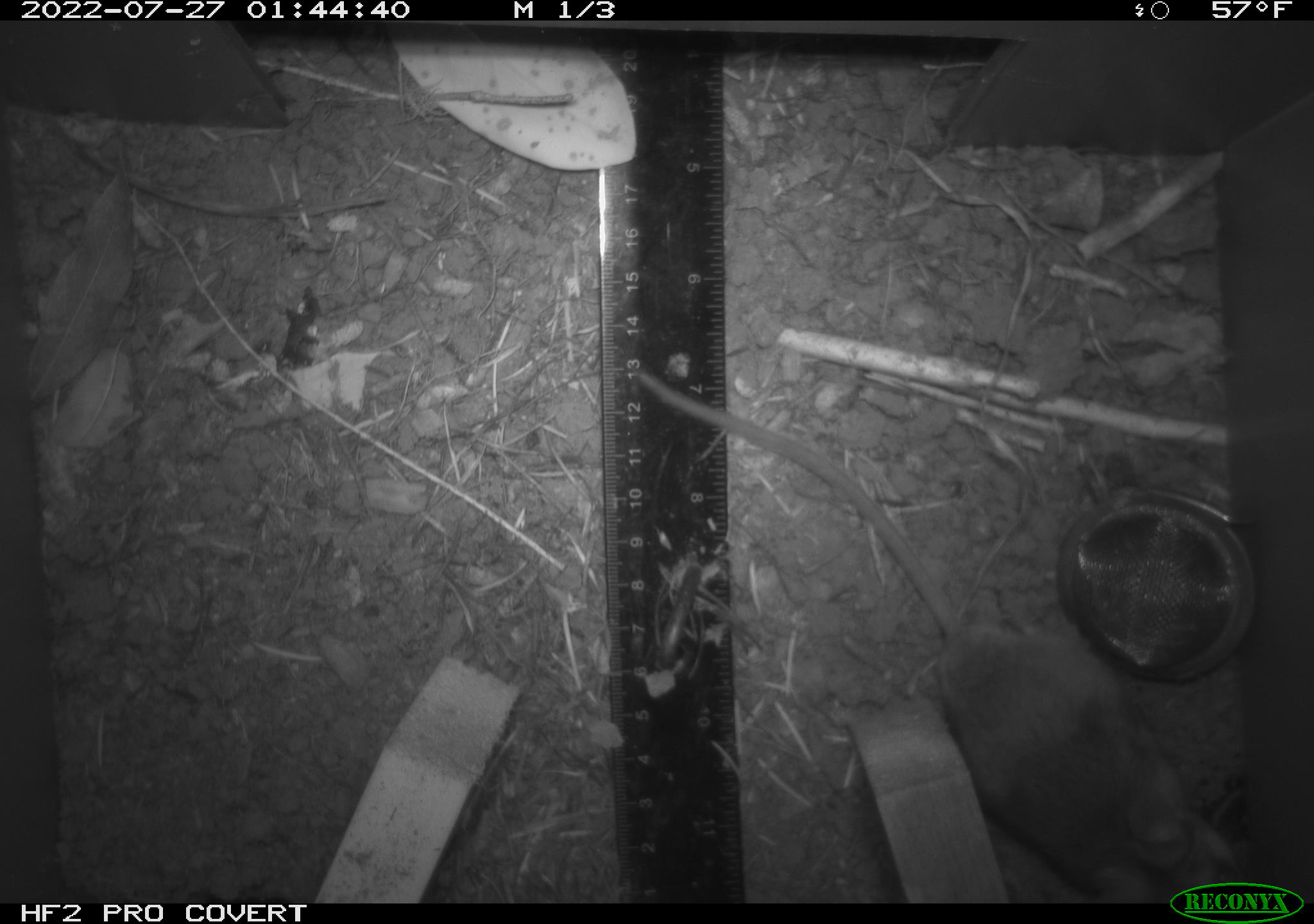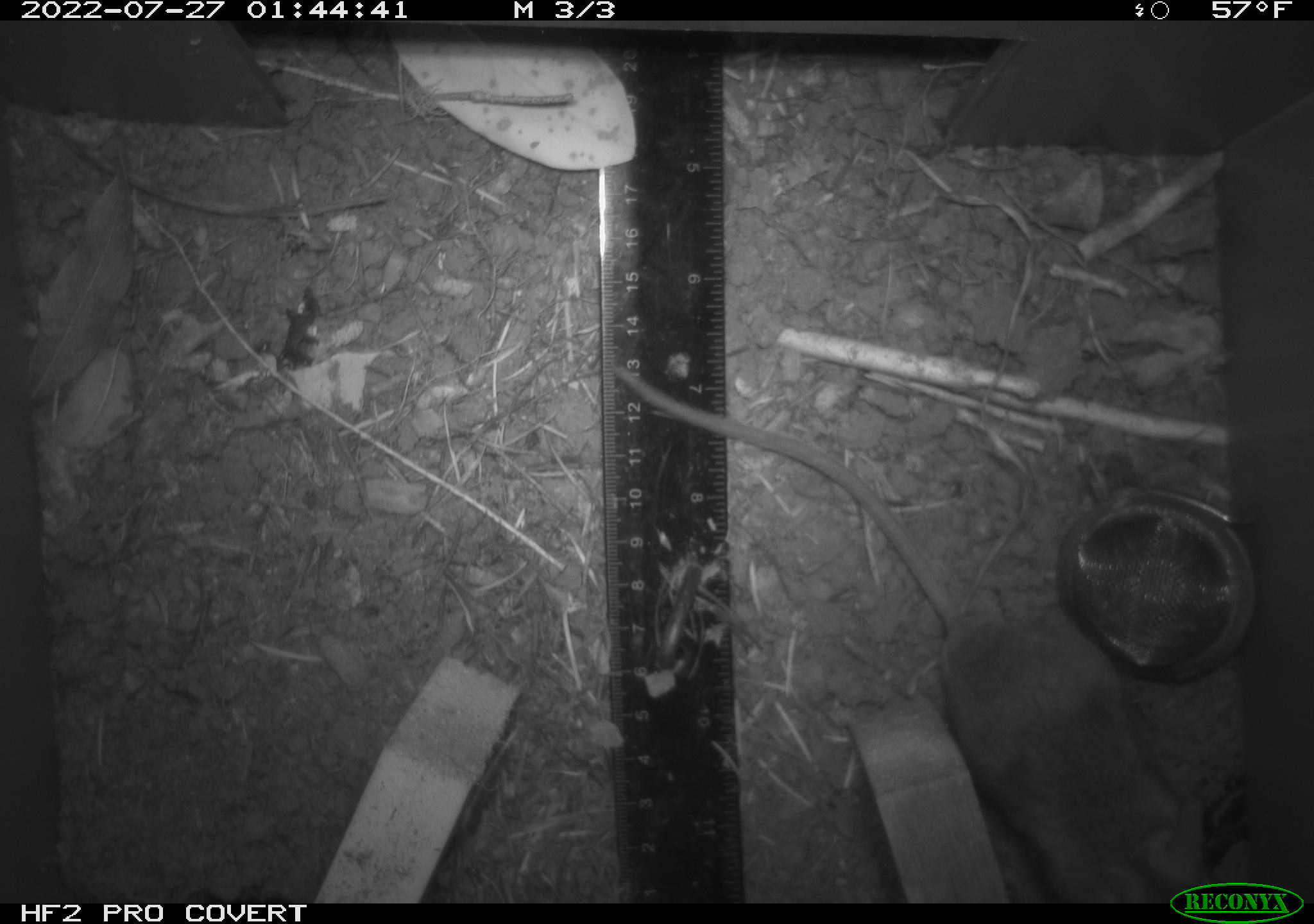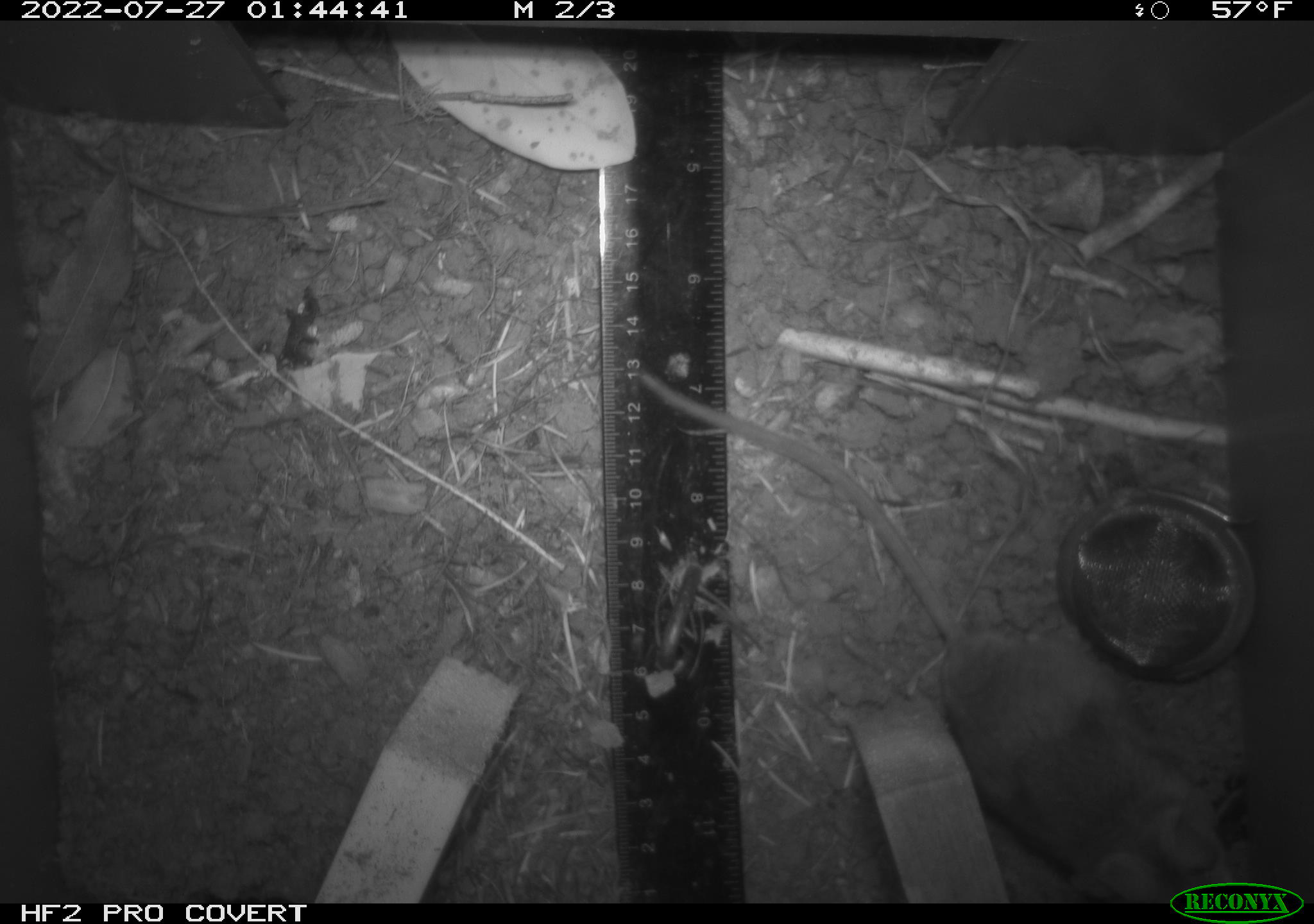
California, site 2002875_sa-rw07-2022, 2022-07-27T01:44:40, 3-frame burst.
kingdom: Animalia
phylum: Chordata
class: Mammalia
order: Rodentia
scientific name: Rodentia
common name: mouse species